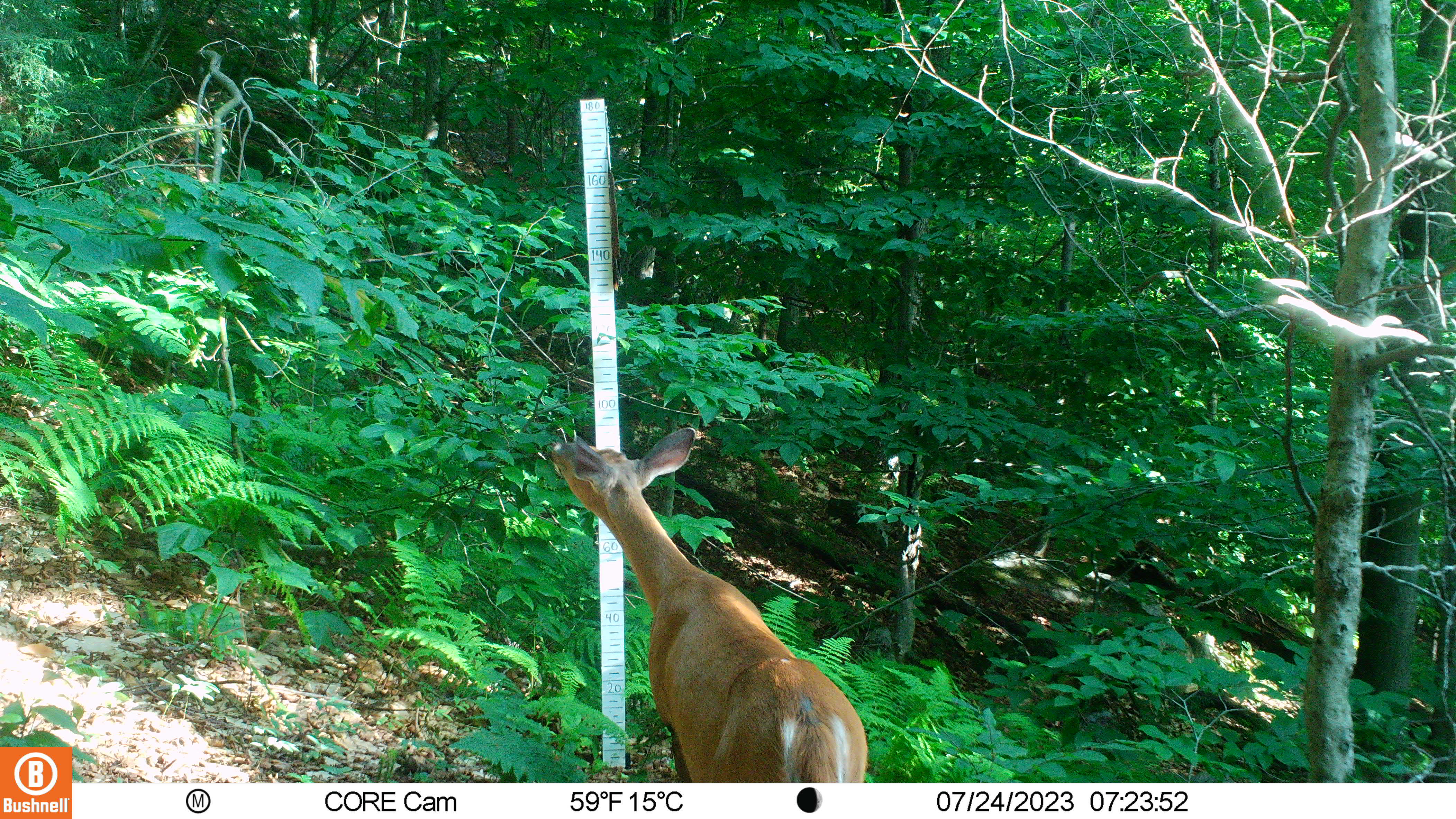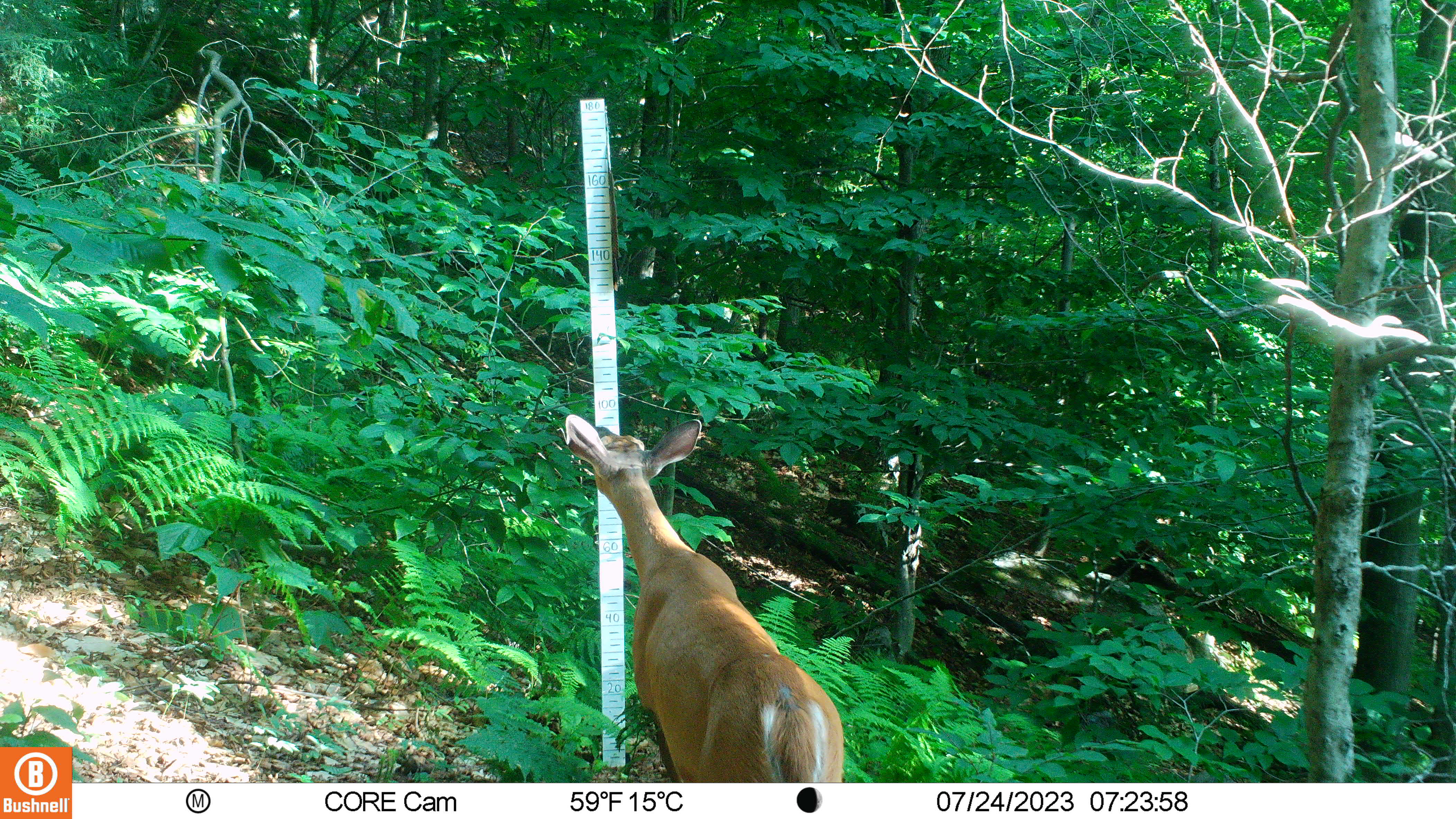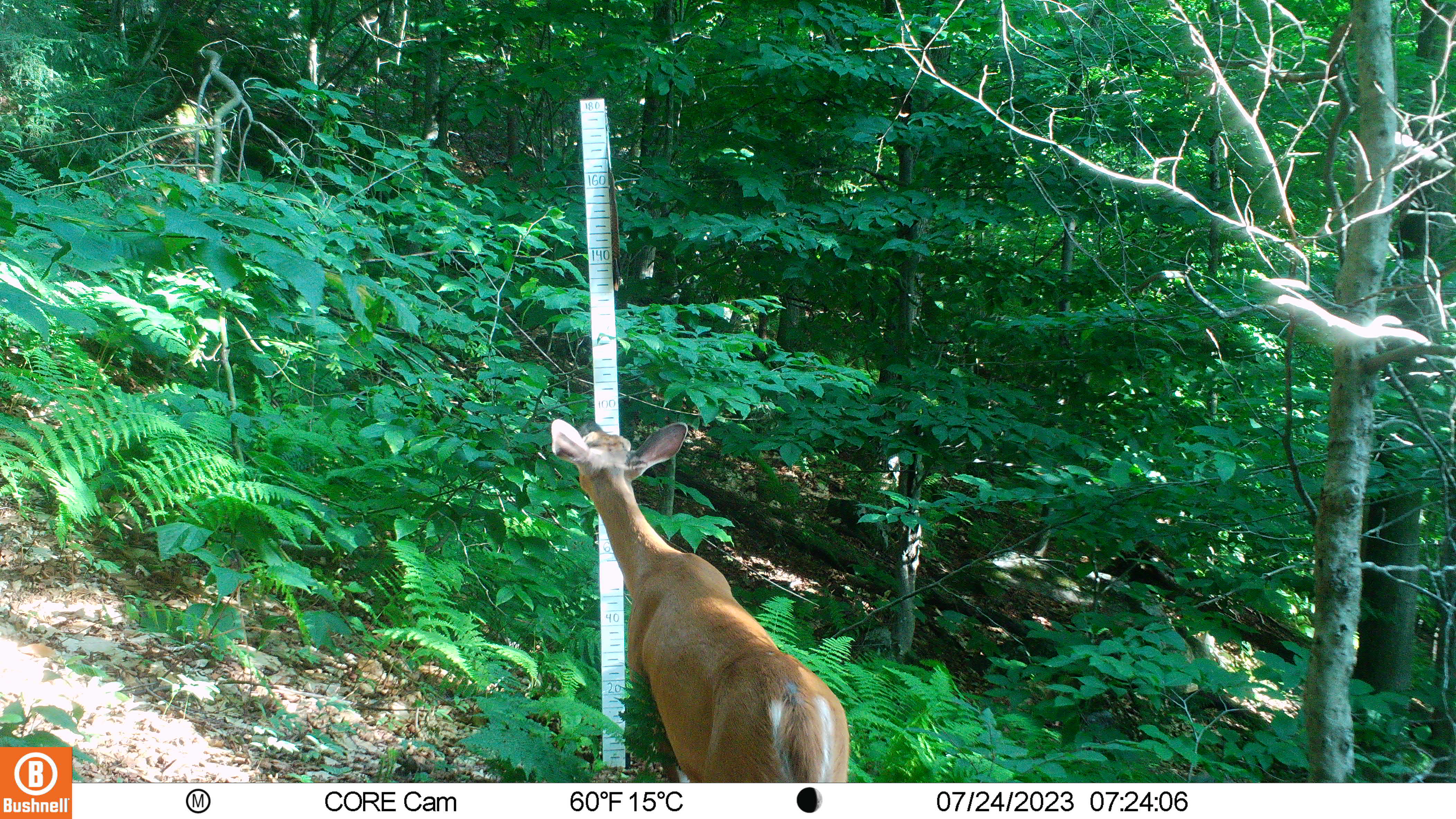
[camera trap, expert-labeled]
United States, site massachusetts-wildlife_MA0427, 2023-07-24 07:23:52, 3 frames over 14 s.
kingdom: Animalia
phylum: Chordata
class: Mammalia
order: Artiodactyla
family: Cervidae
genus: Odocoileus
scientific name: Odocoileus virginianus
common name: white-tailed deer